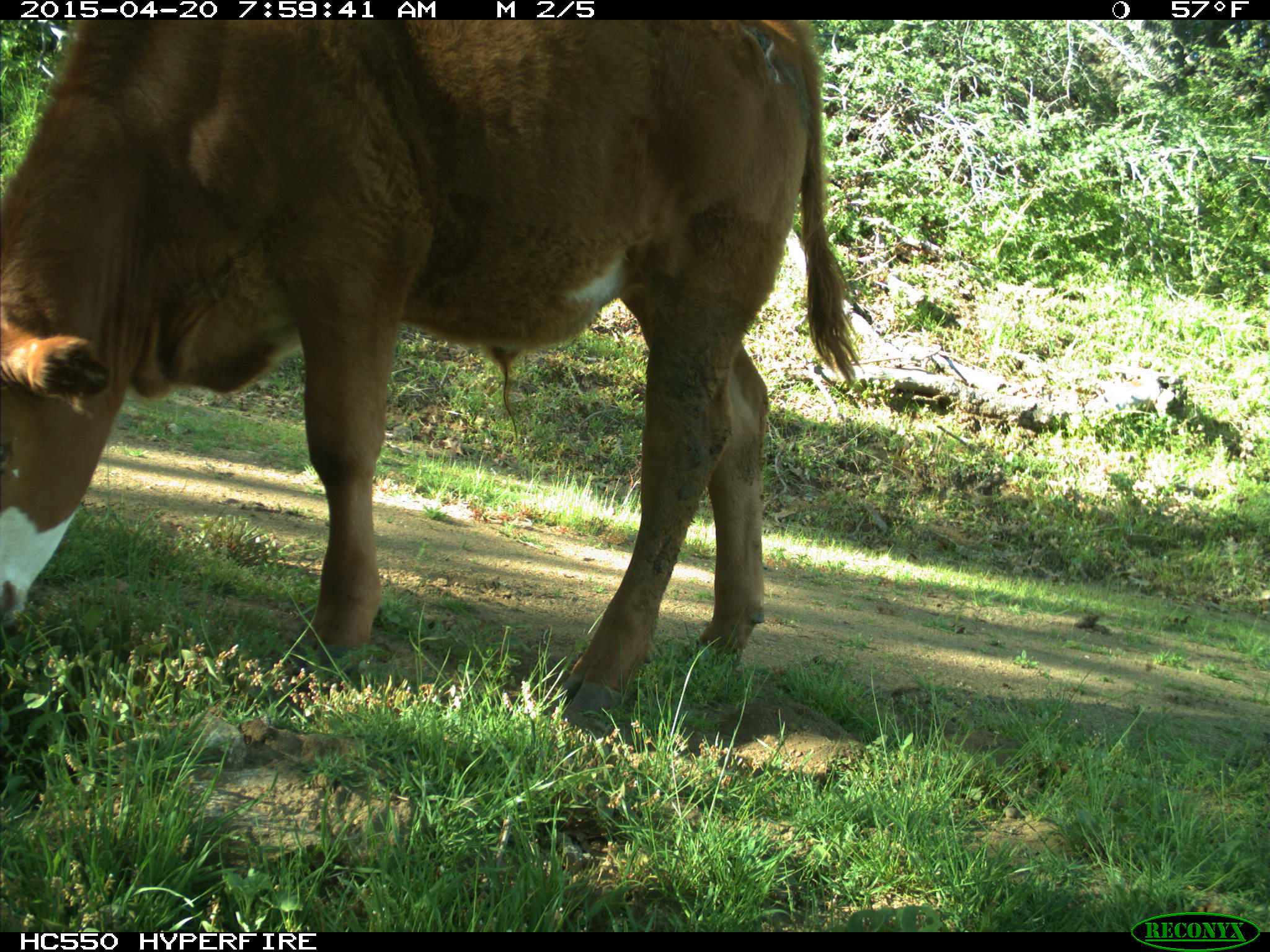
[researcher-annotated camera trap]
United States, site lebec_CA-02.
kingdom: Animalia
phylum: Chordata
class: Mammalia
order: Artiodactyla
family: Bovidae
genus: Bos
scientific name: Bos taurus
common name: domestic cow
Bos taurus (domestic cow).